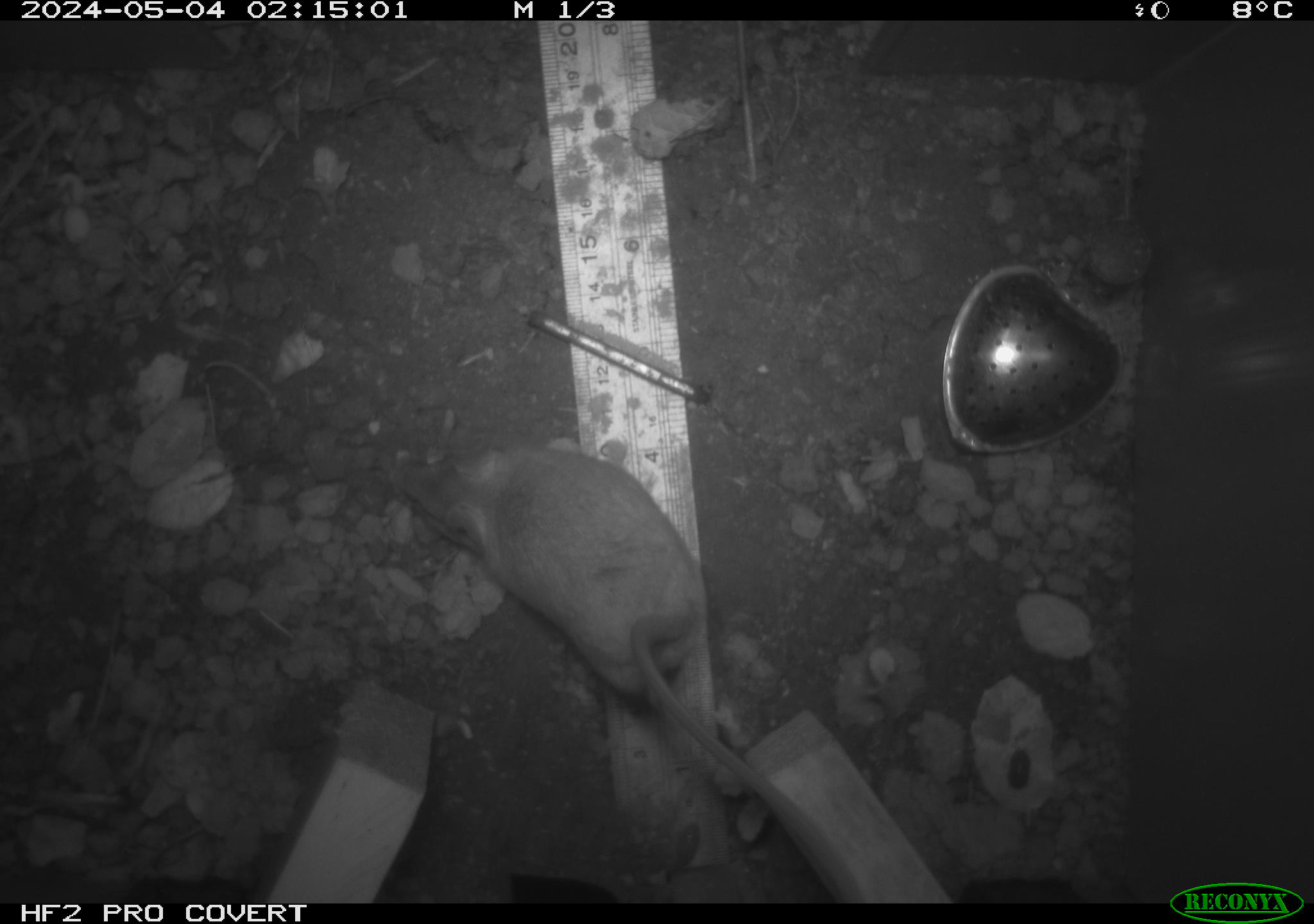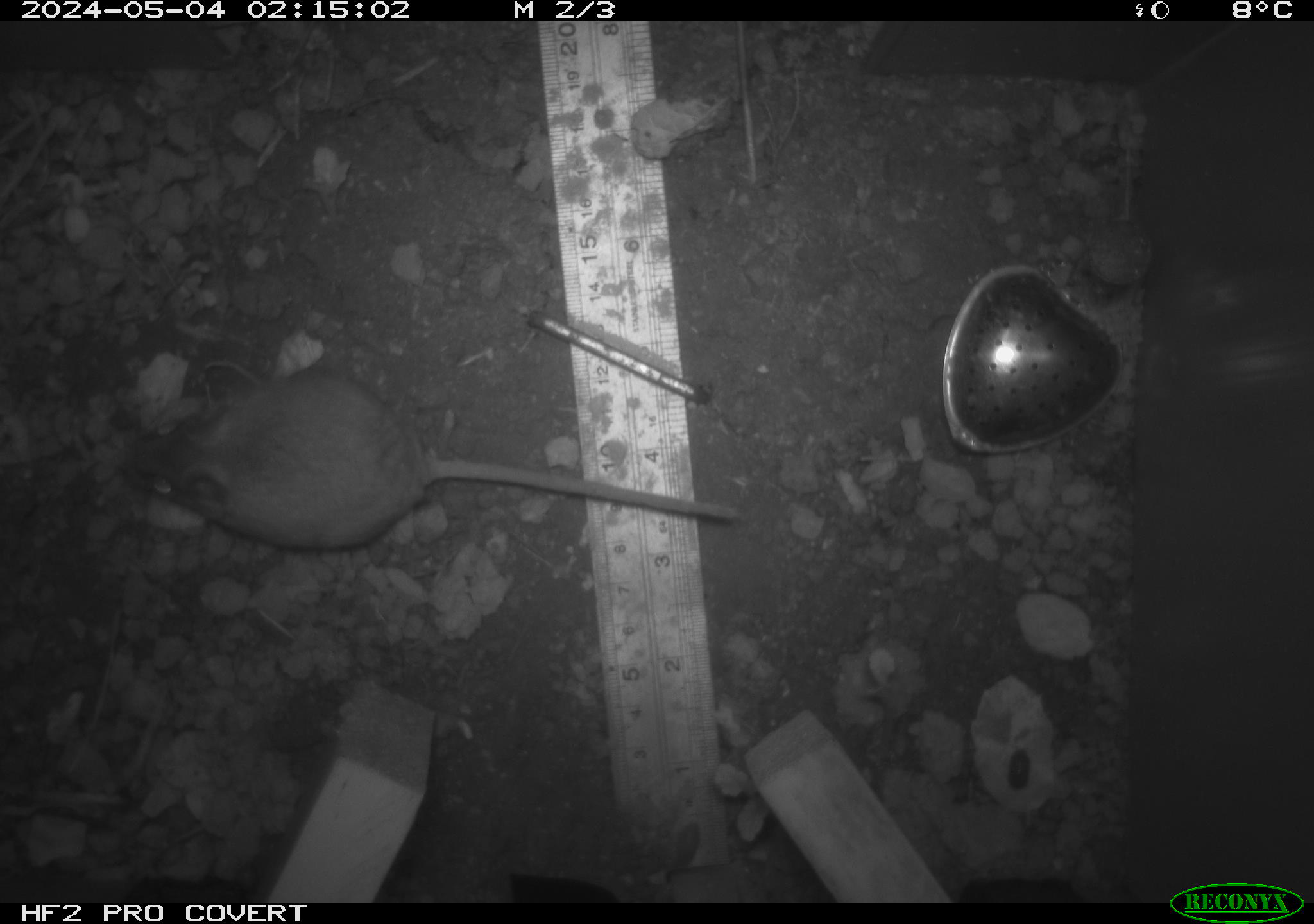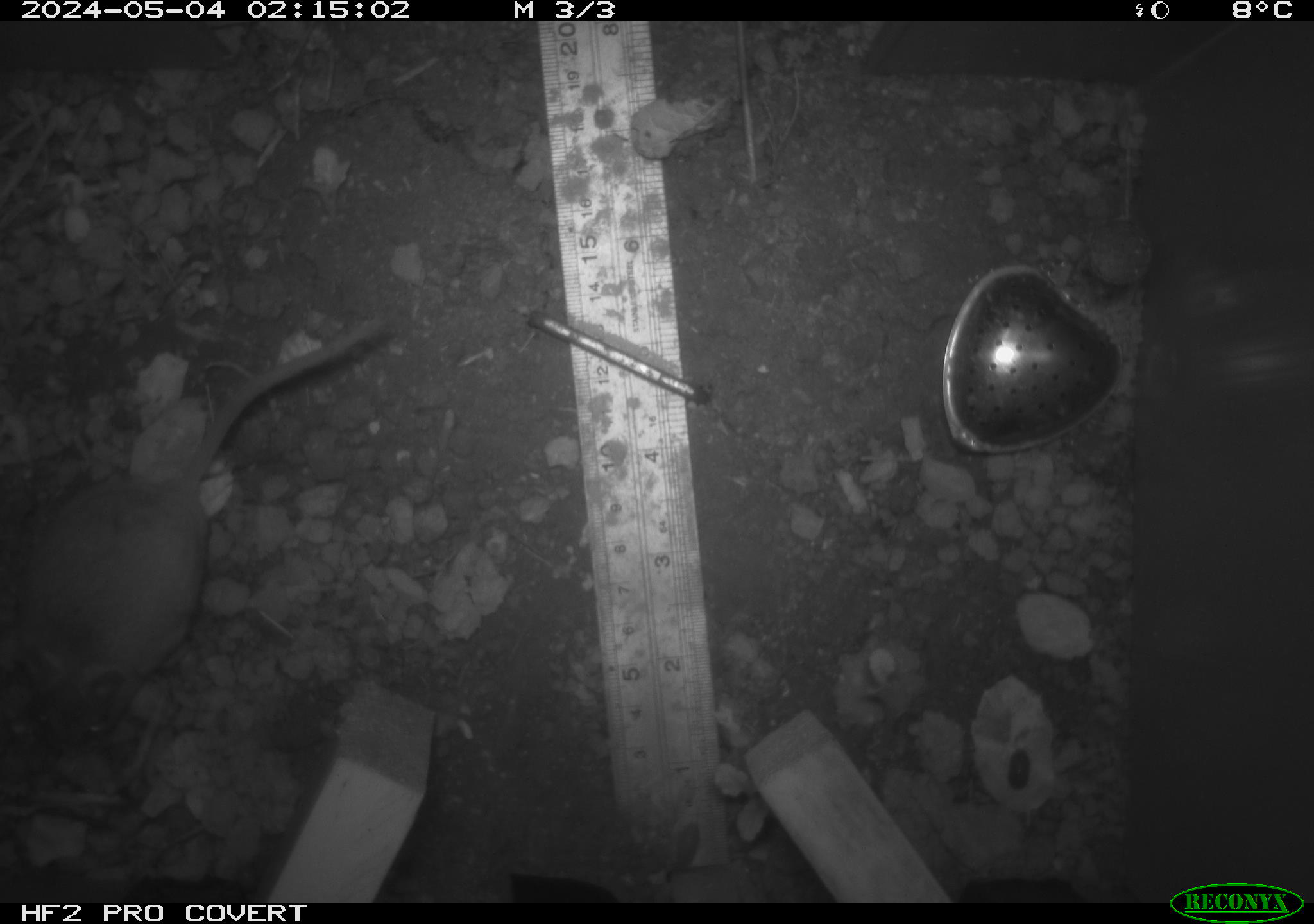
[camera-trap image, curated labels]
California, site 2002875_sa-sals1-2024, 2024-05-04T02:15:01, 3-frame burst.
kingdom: Animalia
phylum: Chordata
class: Mammalia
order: Rodentia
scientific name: Rodentia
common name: rodent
Rodent (Rodentia).